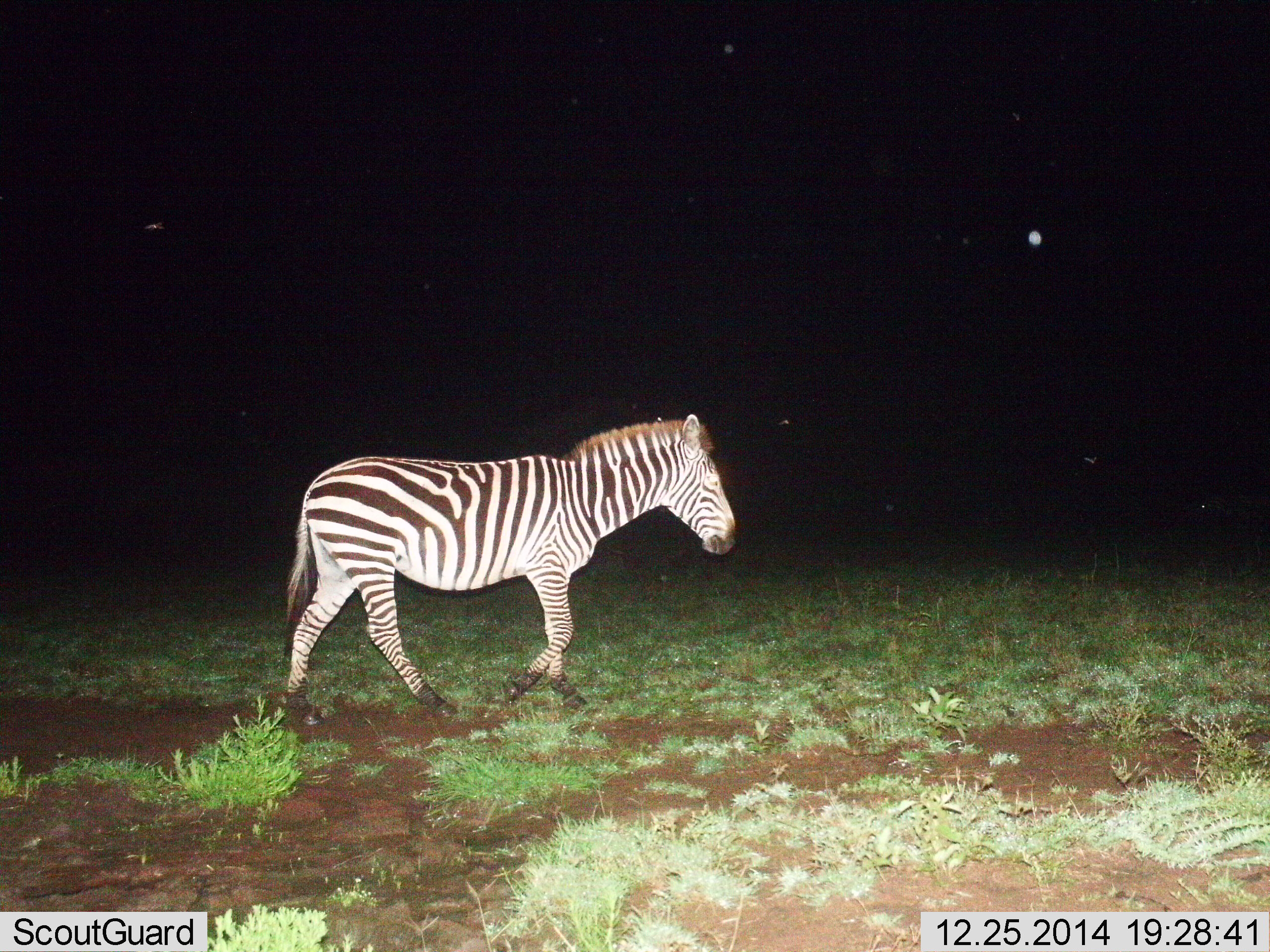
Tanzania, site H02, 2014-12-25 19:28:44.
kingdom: Animalia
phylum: Chordata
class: Mammalia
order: Perissodactyla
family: Equidae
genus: Equus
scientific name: Equus quagga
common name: plains zebra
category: zebra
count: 1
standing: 20%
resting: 0%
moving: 90%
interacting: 0%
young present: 0%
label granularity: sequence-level